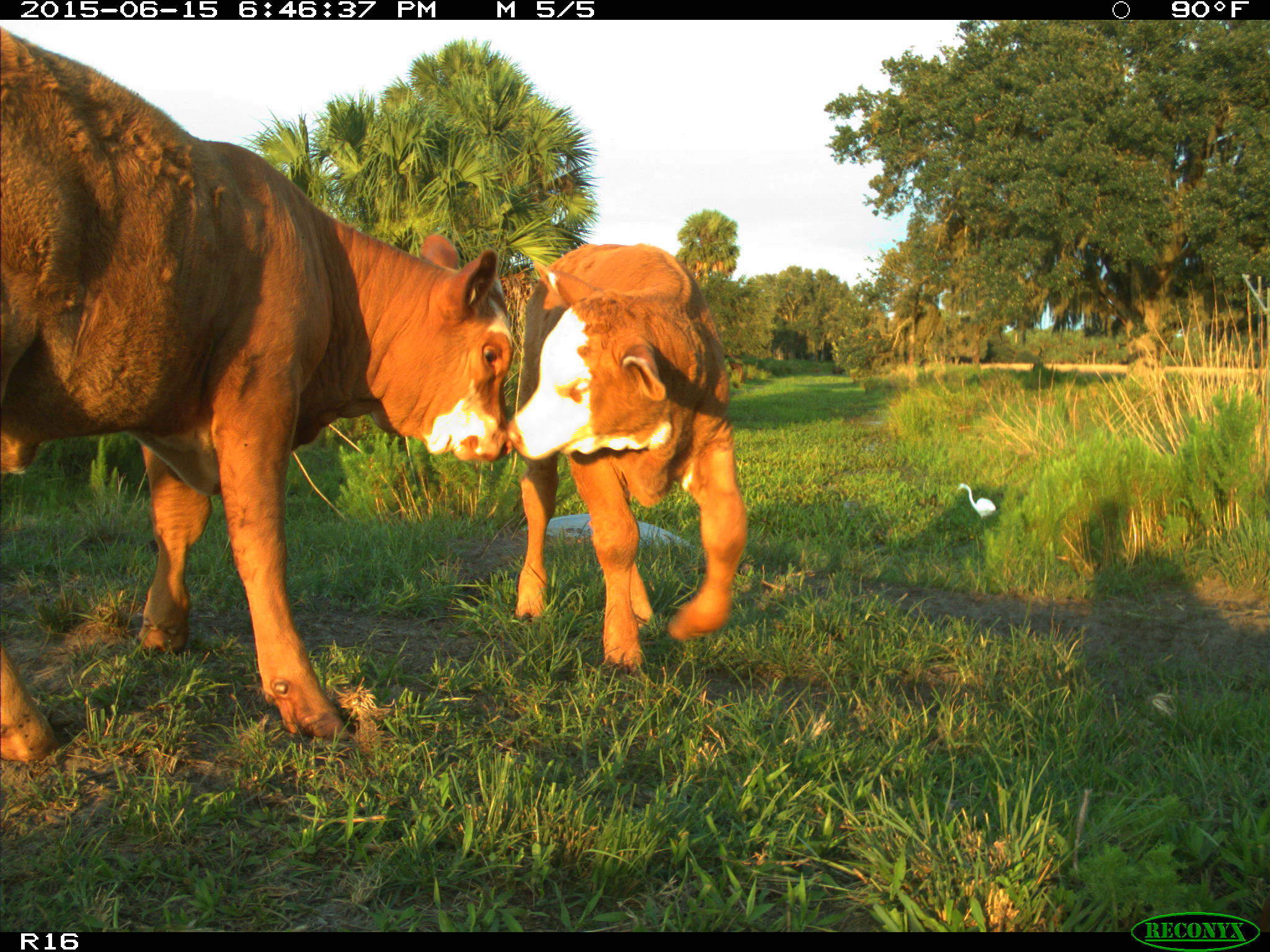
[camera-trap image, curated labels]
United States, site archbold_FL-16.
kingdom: Animalia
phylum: Chordata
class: Mammalia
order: Artiodactyla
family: Bovidae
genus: Bos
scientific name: Bos taurus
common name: domestic cow